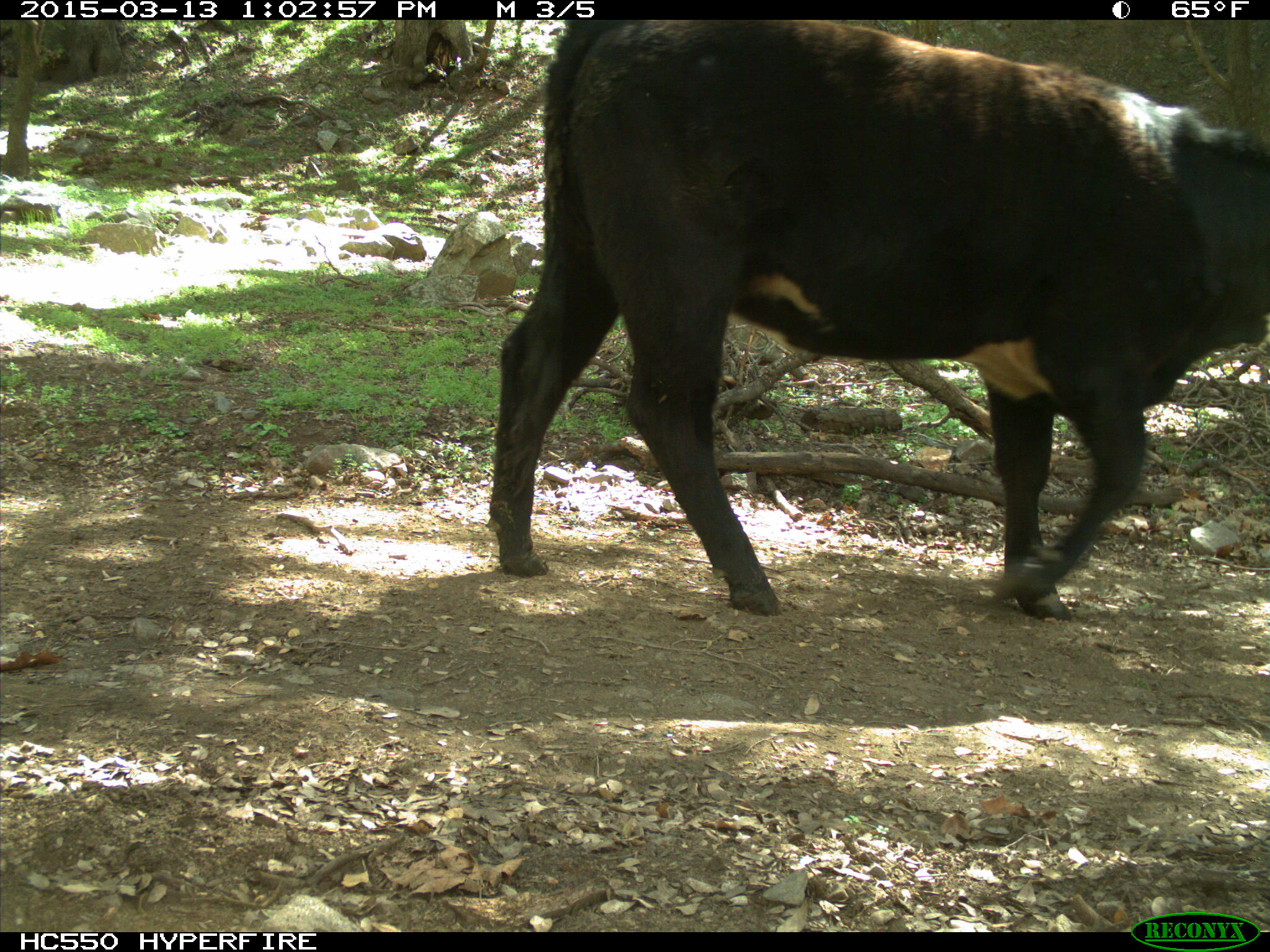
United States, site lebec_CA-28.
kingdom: Animalia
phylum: Chordata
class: Mammalia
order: Artiodactyla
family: Bovidae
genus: Bos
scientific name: Bos taurus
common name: domestic cow